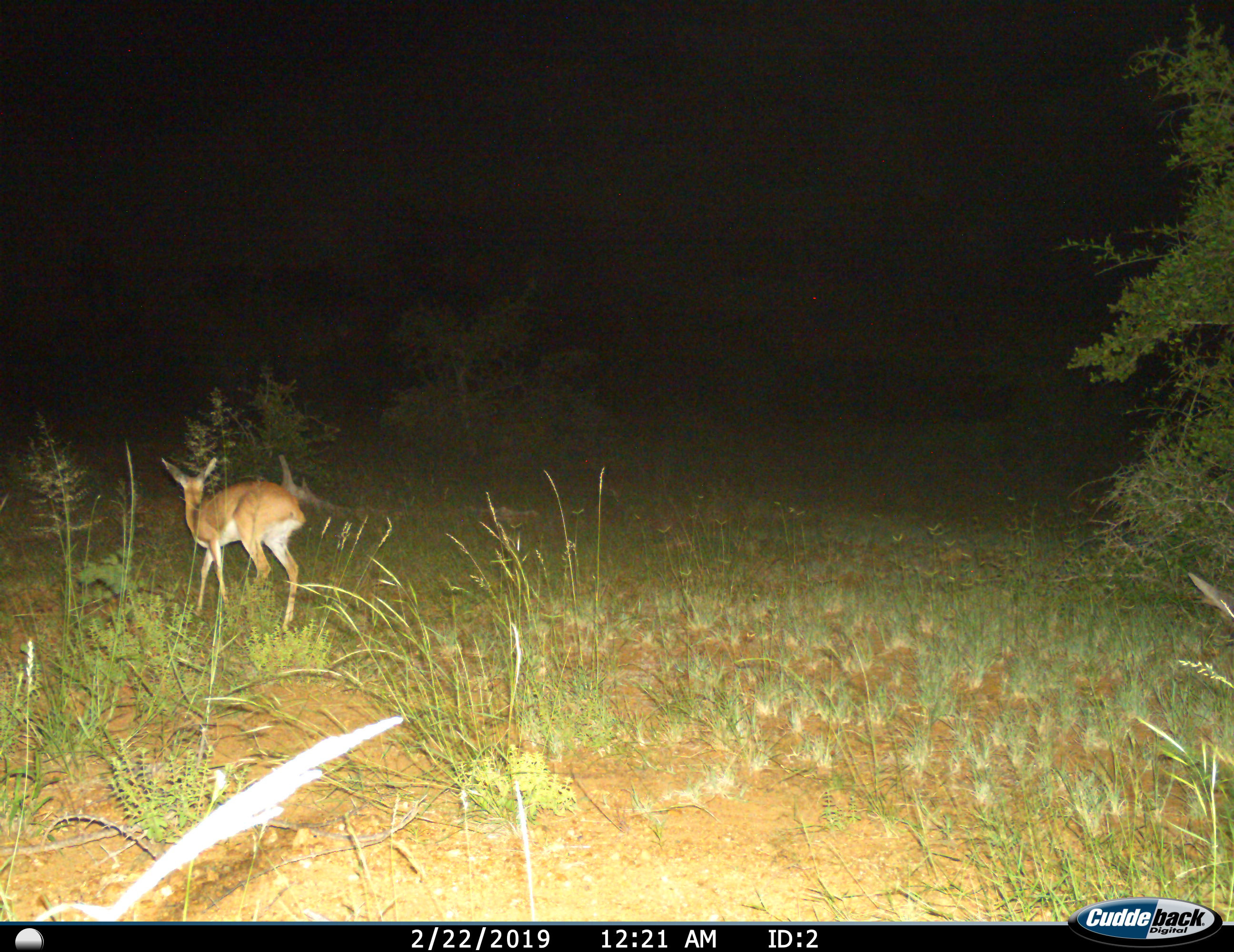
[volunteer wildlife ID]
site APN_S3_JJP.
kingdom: Animalia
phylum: Chordata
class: Mammalia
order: Artiodactyla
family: Bovidae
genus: Raphicerus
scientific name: Raphicerus campestris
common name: steenbok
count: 1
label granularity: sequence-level